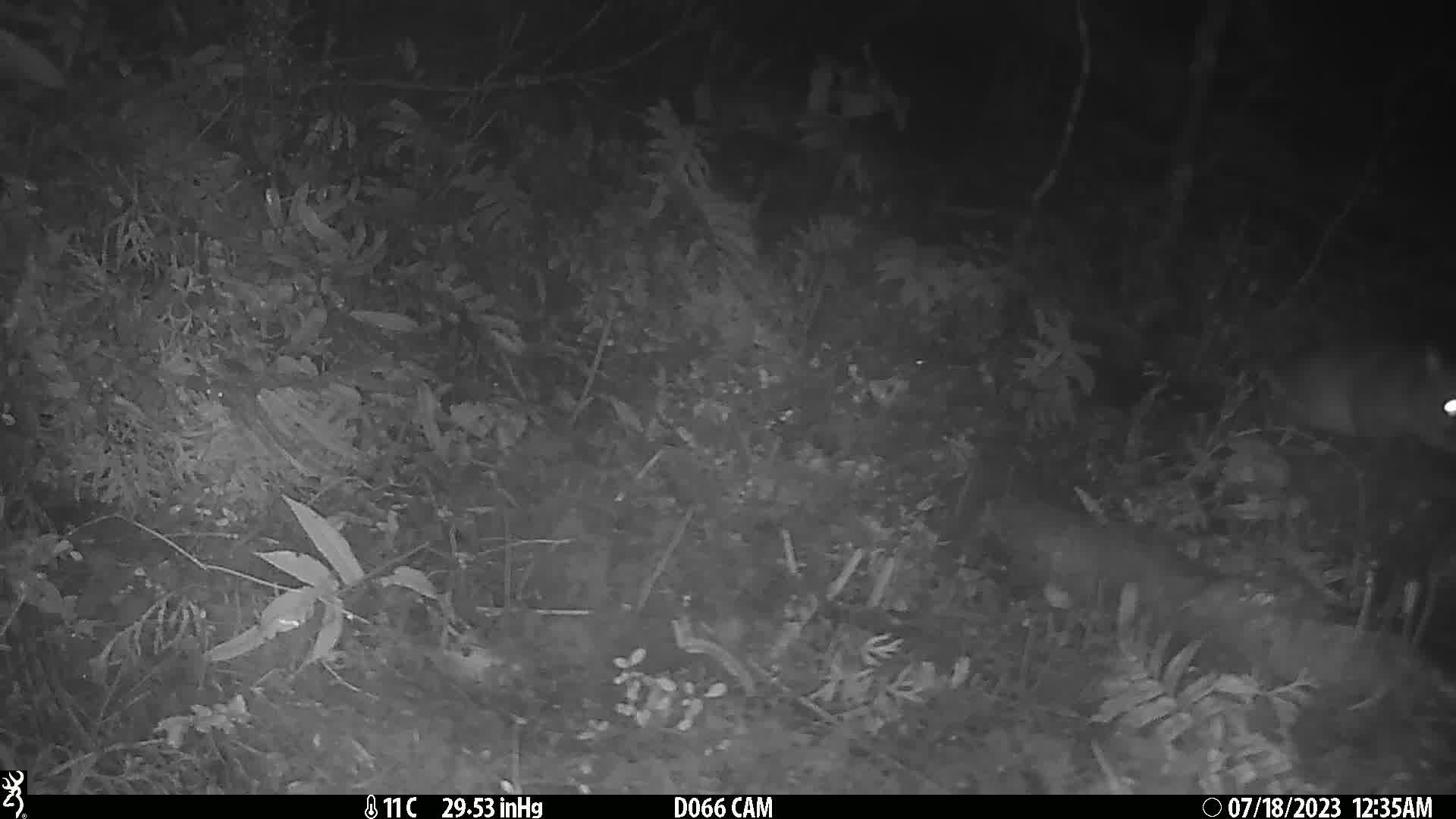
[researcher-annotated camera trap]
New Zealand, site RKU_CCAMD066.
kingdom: Animalia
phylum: Chordata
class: Mammalia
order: Diprotodontia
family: Phalangeridae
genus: Trichosurus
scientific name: Trichosurus vulpecula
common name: common brushtail possum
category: possum